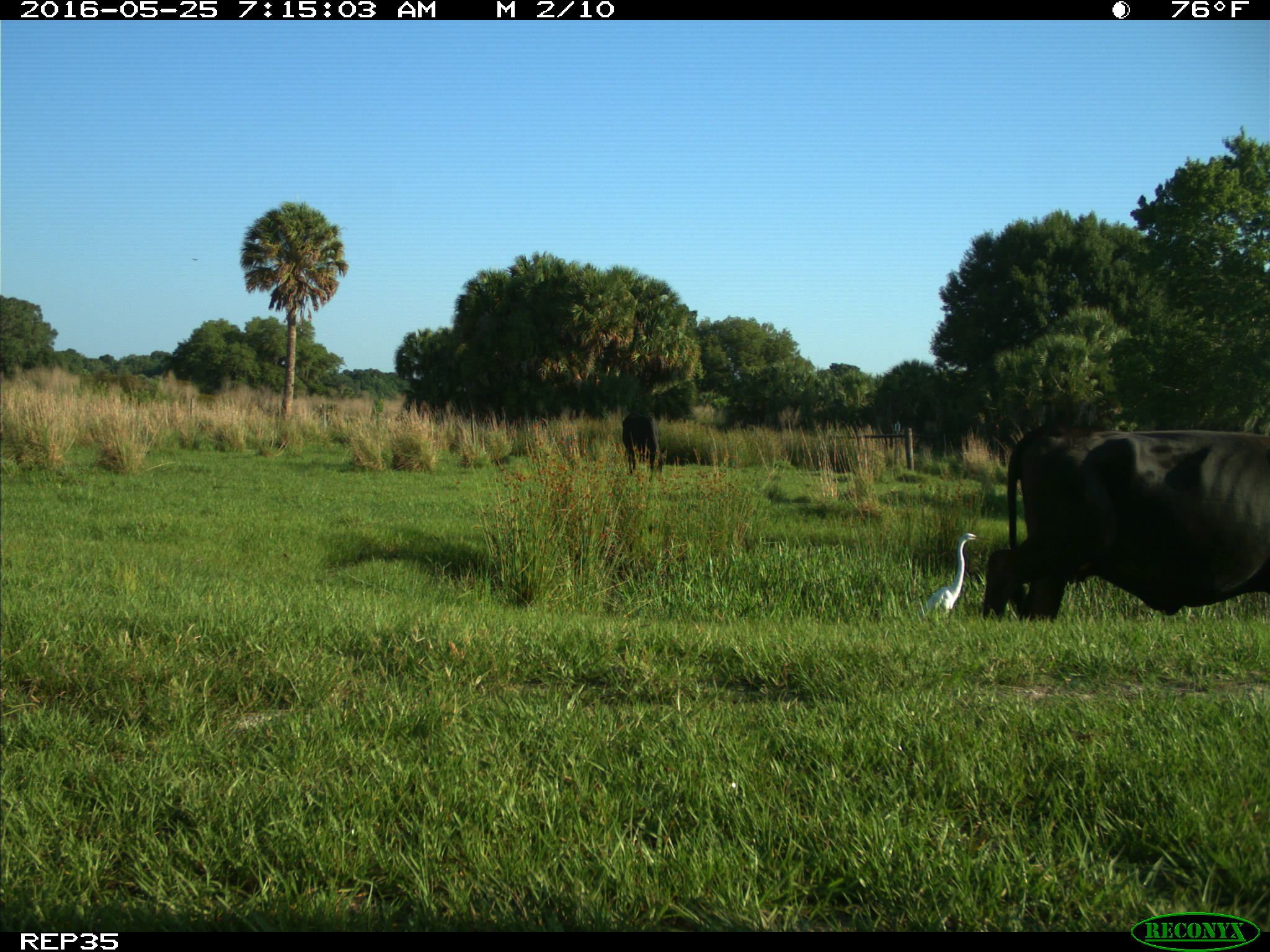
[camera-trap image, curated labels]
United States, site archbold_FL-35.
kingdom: Animalia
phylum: Chordata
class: Mammalia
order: Artiodactyla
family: Bovidae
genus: Bos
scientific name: Bos taurus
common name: domestic cow